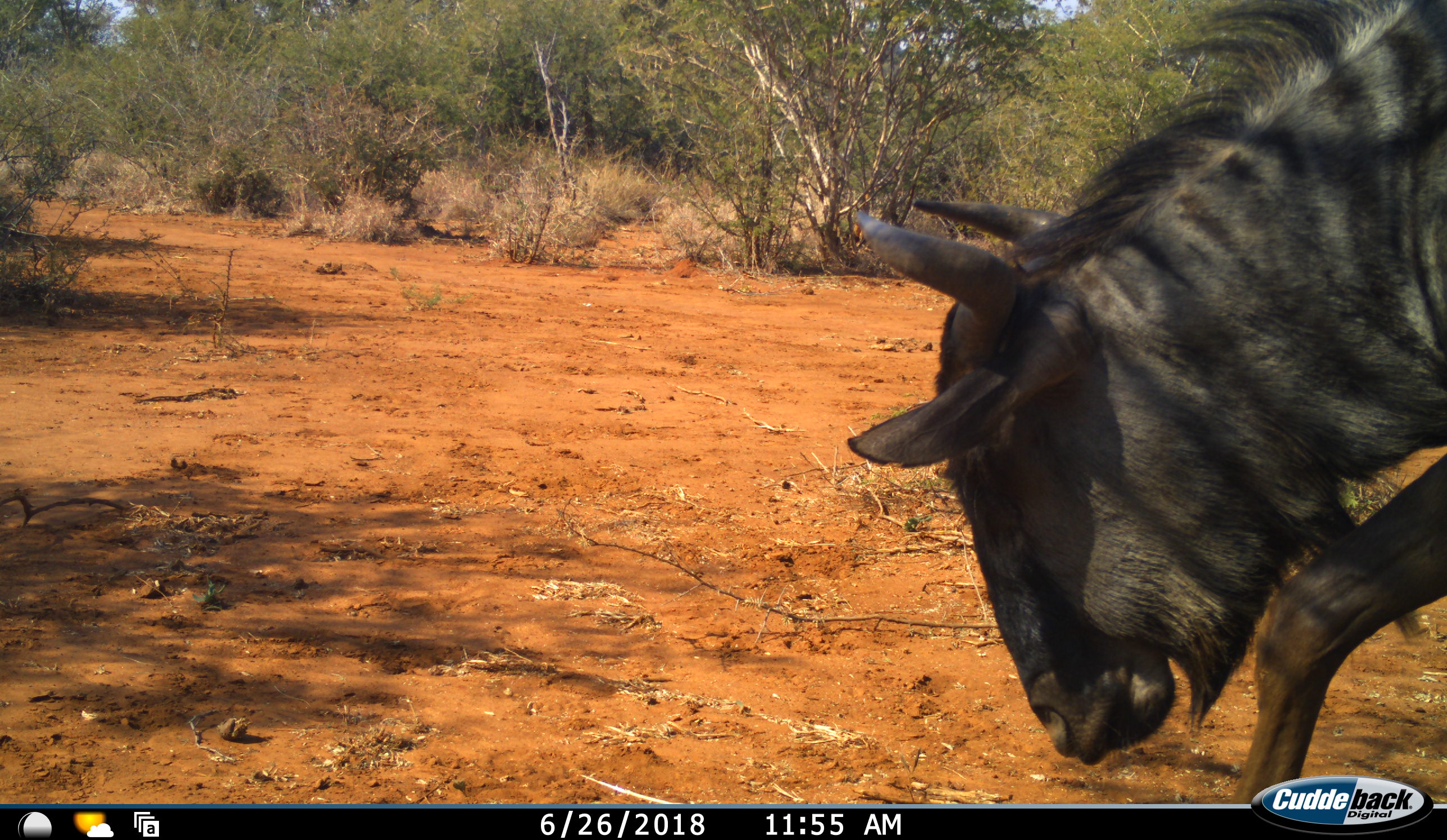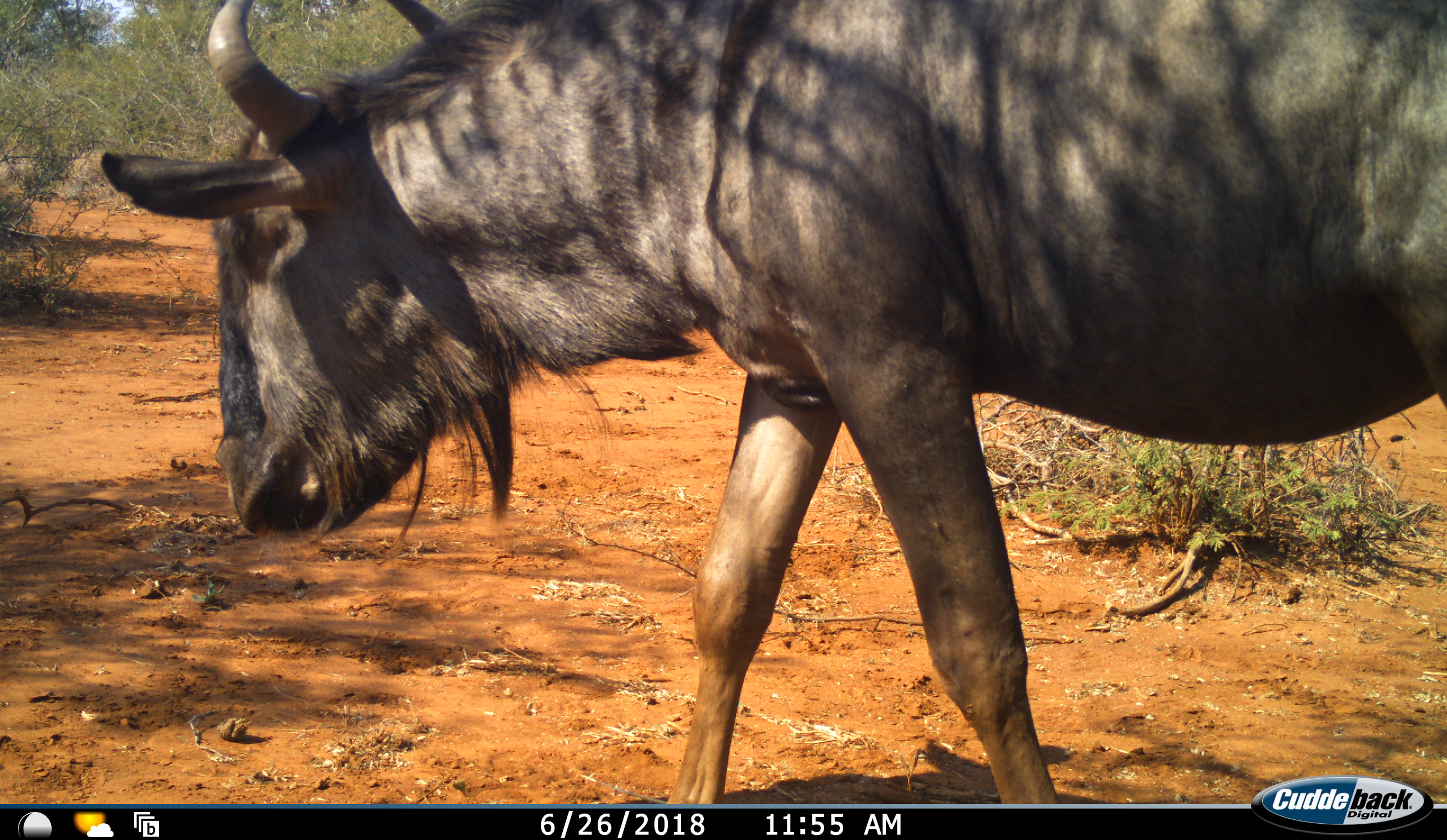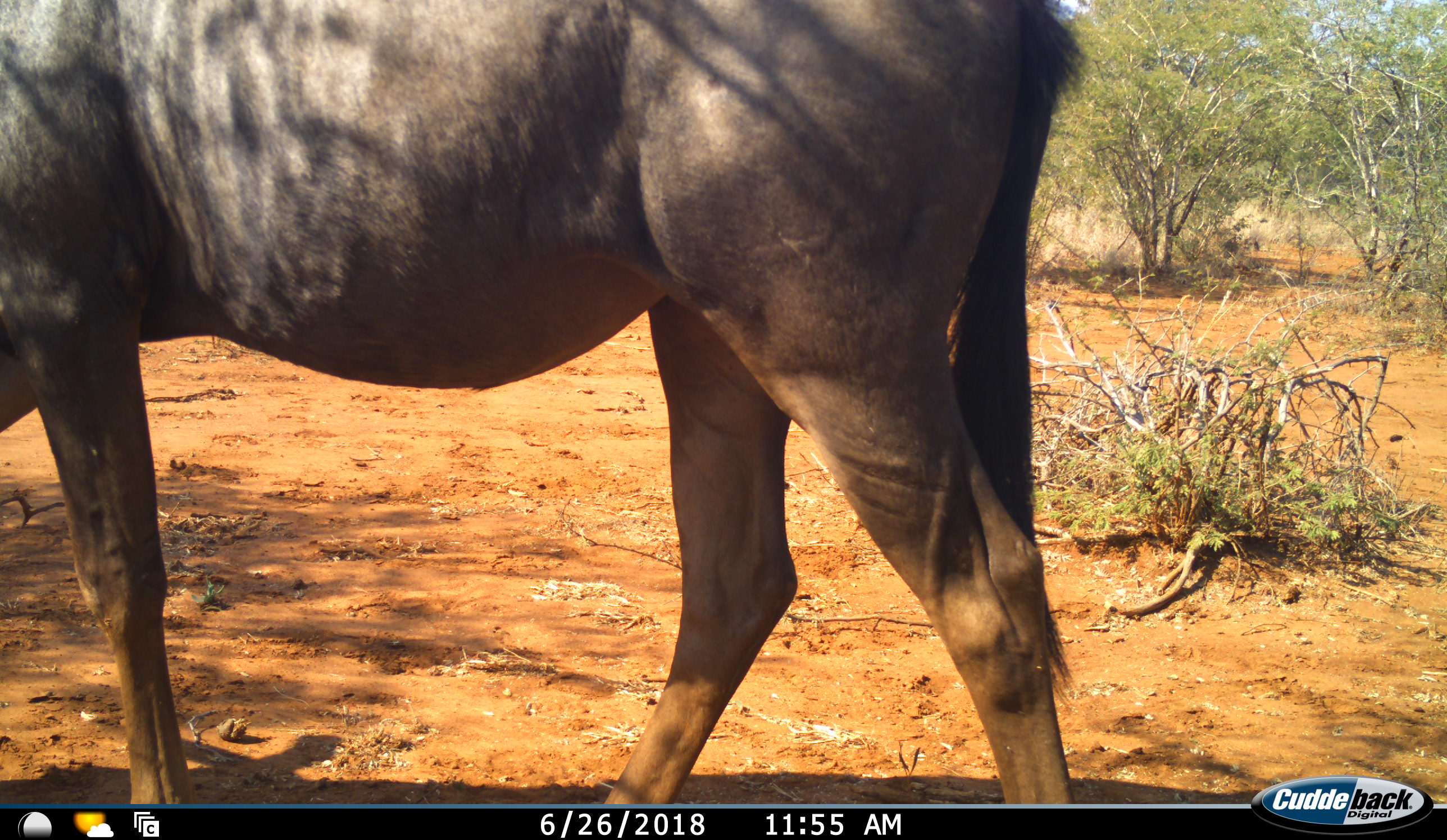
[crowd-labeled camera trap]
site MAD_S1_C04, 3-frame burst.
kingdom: Animalia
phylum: Chordata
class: Mammalia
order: Artiodactyla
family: Bovidae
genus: Connochaetes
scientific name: Connochaetes taurinus taurinus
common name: blue wildebeest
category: wildebeestblue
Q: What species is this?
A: Wildebeestblue (blue wildebeest) (Connochaetes taurinus taurinus).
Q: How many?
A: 1.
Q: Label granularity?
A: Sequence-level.